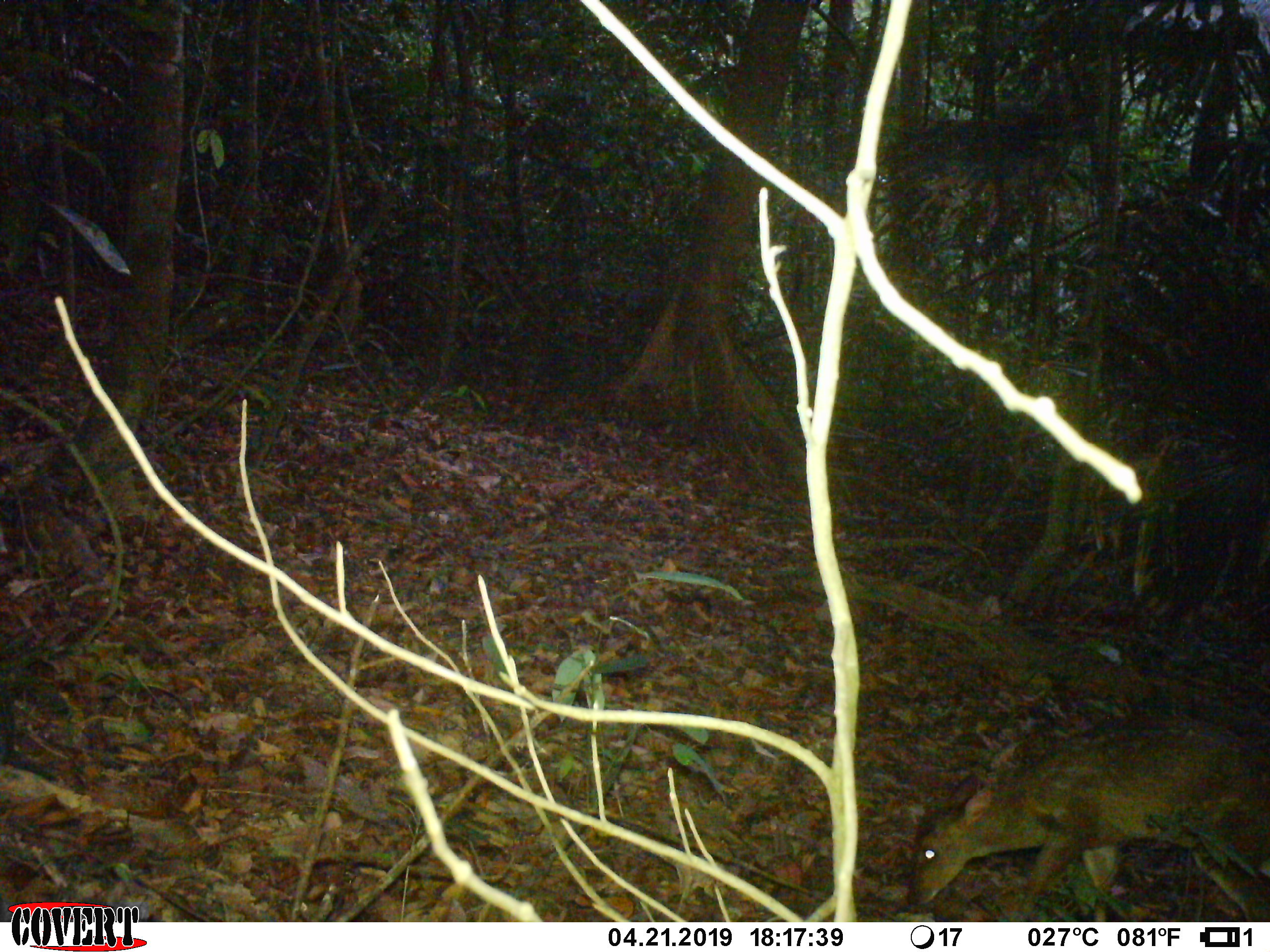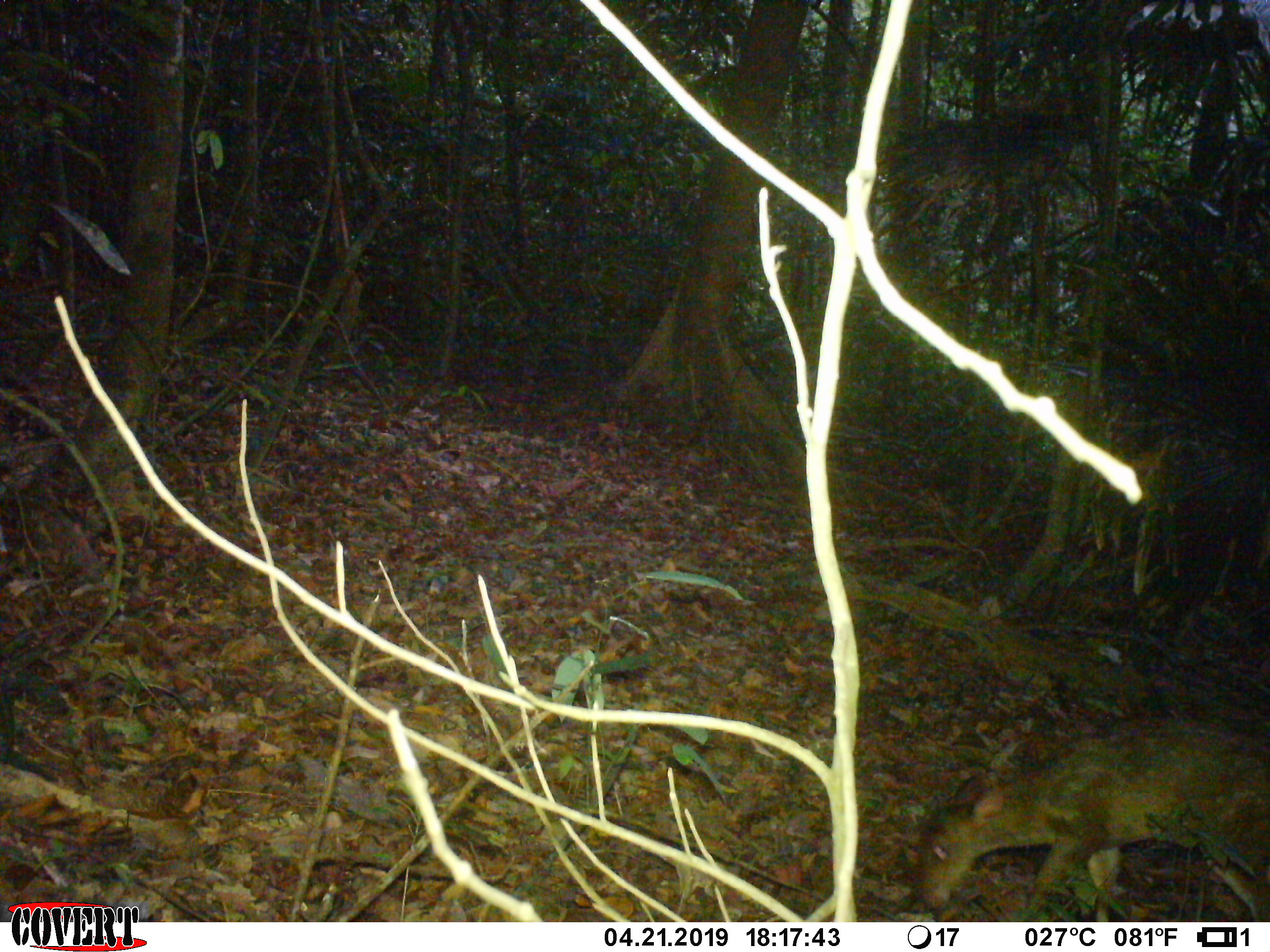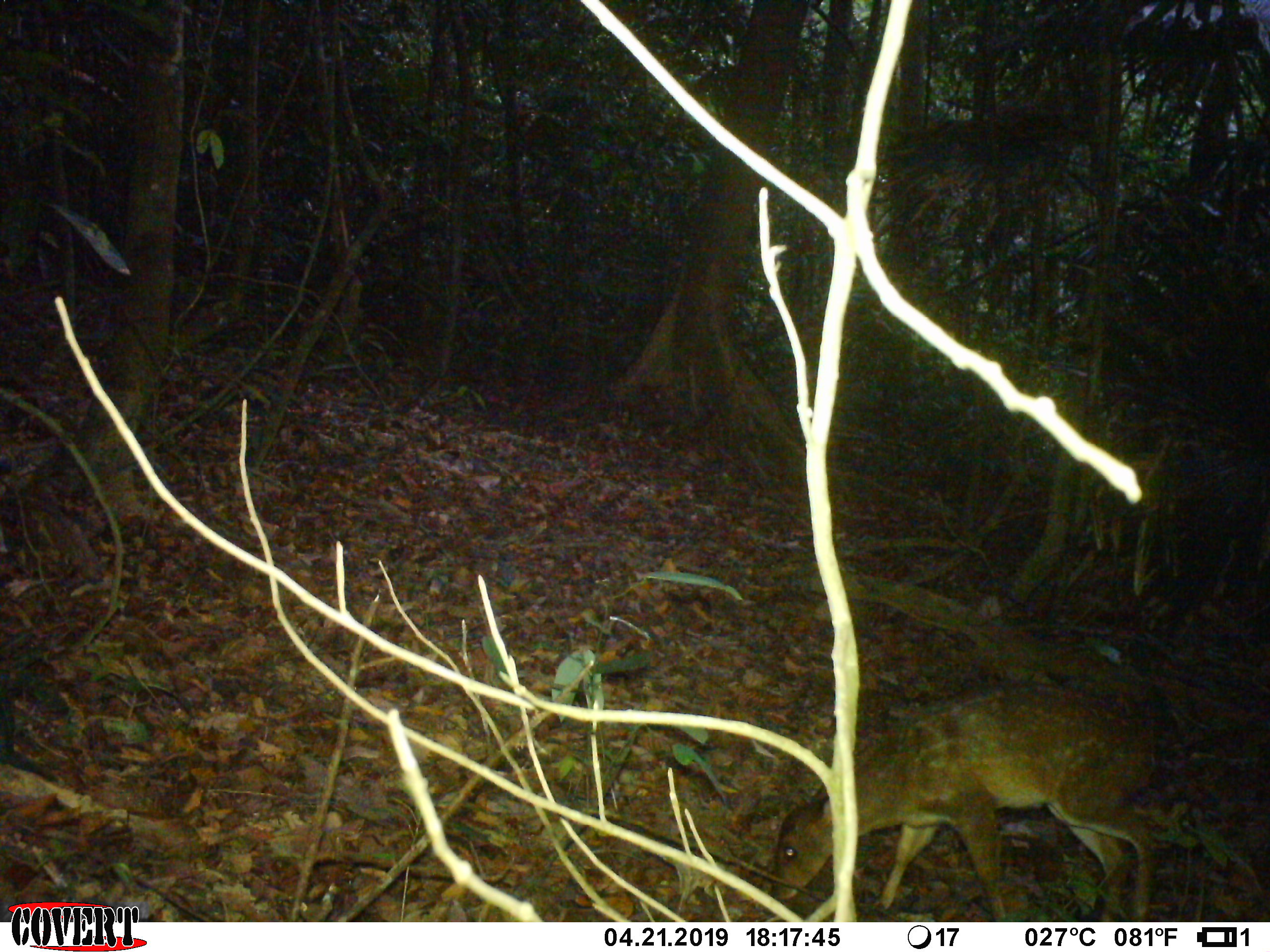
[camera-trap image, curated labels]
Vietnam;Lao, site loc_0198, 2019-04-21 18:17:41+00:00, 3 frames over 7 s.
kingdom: Animalia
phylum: Chordata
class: Mammalia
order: Artiodactyla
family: Cervidae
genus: Muntiacus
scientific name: Muntiacus vuquangensis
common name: large-antlered muntjac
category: large antlered muntjac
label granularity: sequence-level